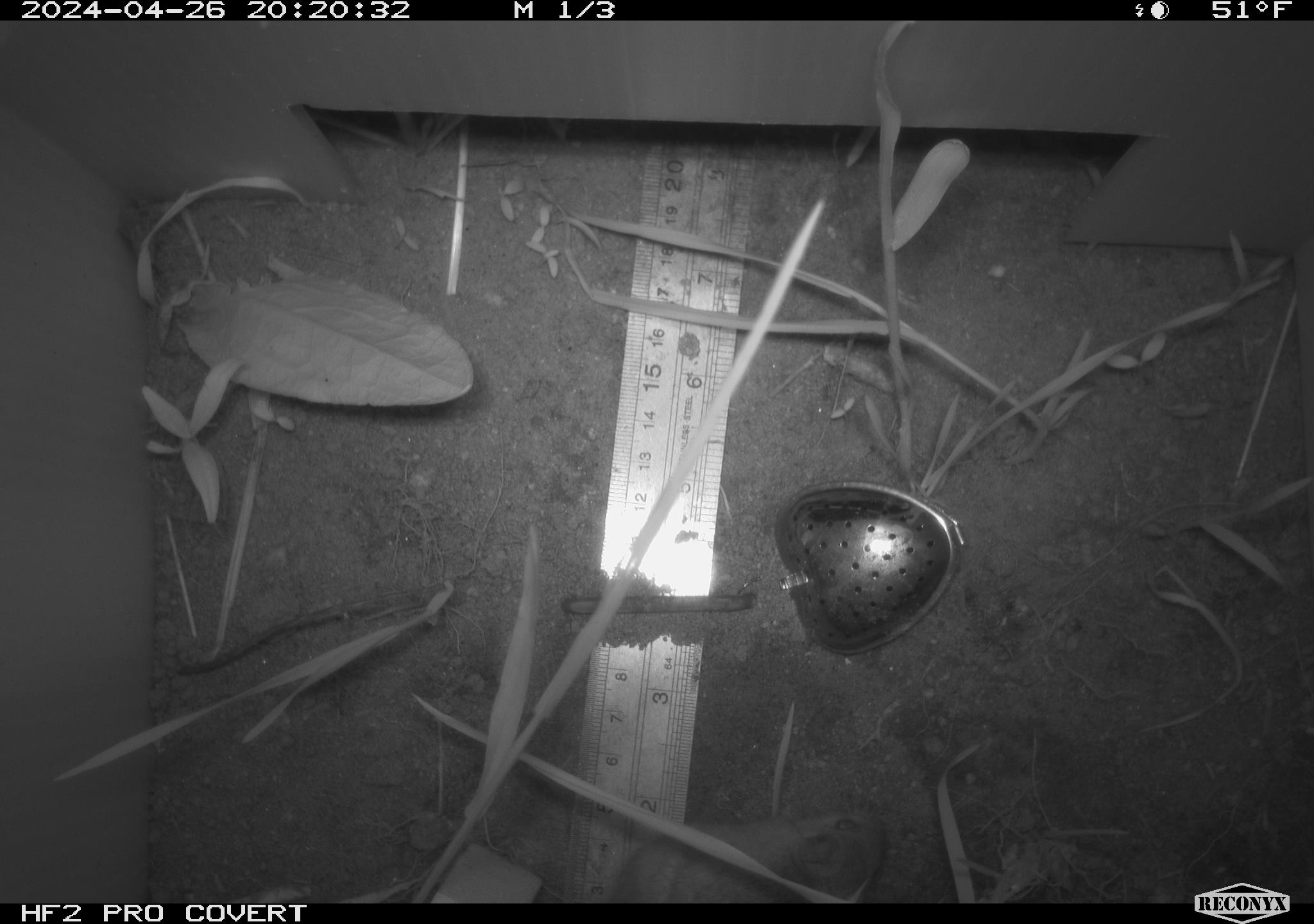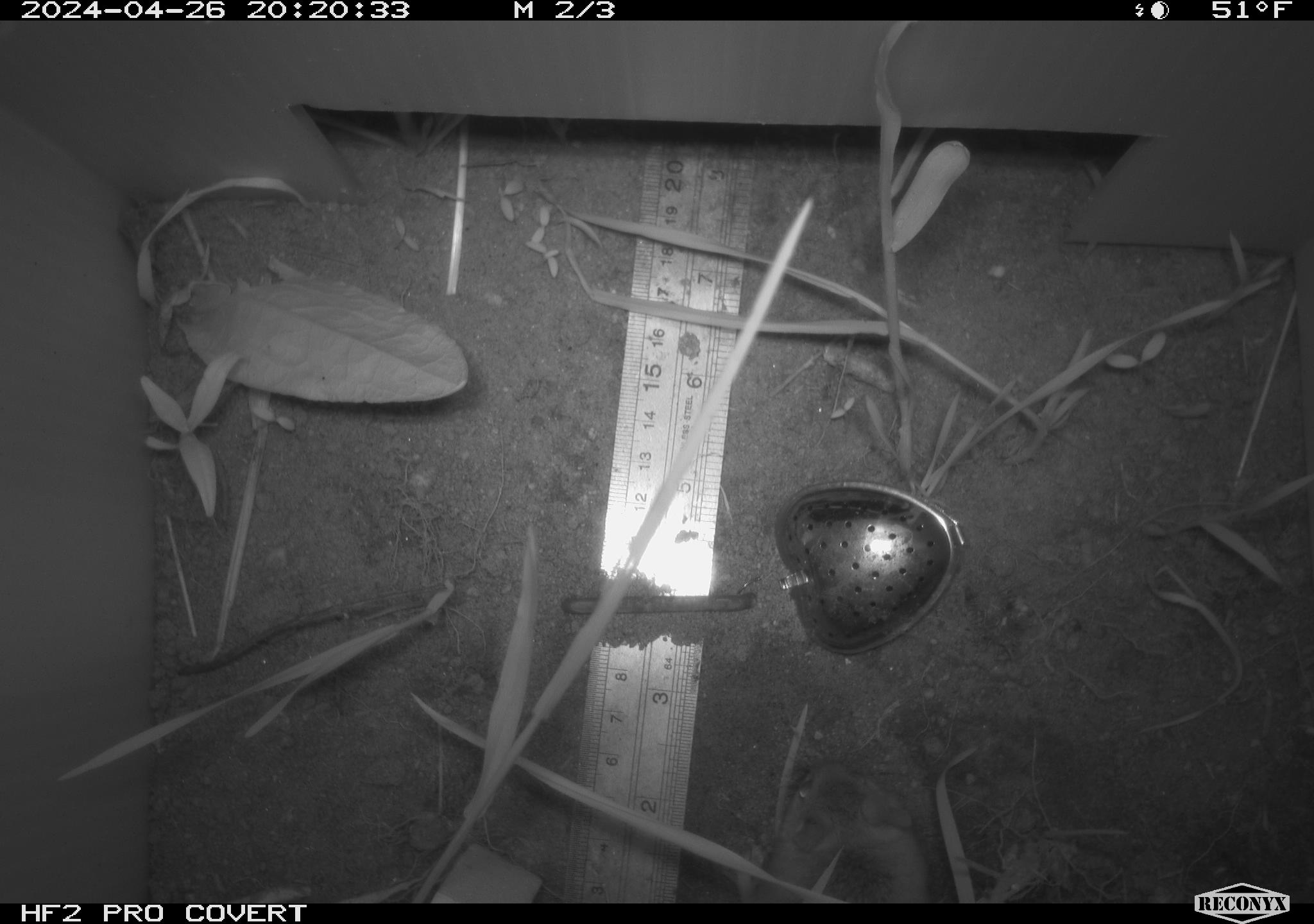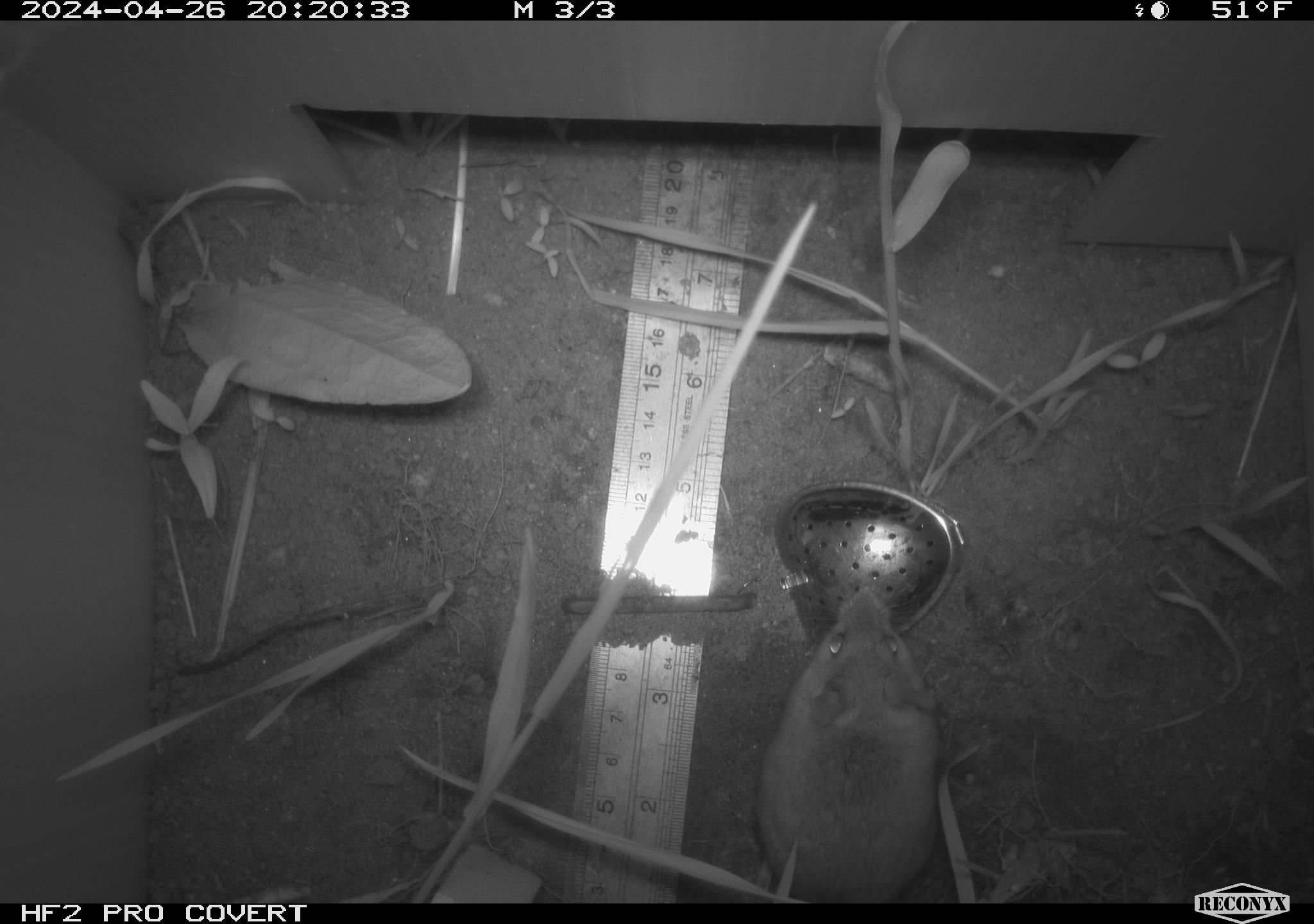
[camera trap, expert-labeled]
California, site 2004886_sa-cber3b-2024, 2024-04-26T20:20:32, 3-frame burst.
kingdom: Animalia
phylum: Chordata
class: Mammalia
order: Rodentia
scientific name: Rodentia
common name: mouse species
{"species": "mouse species (Rodentia)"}